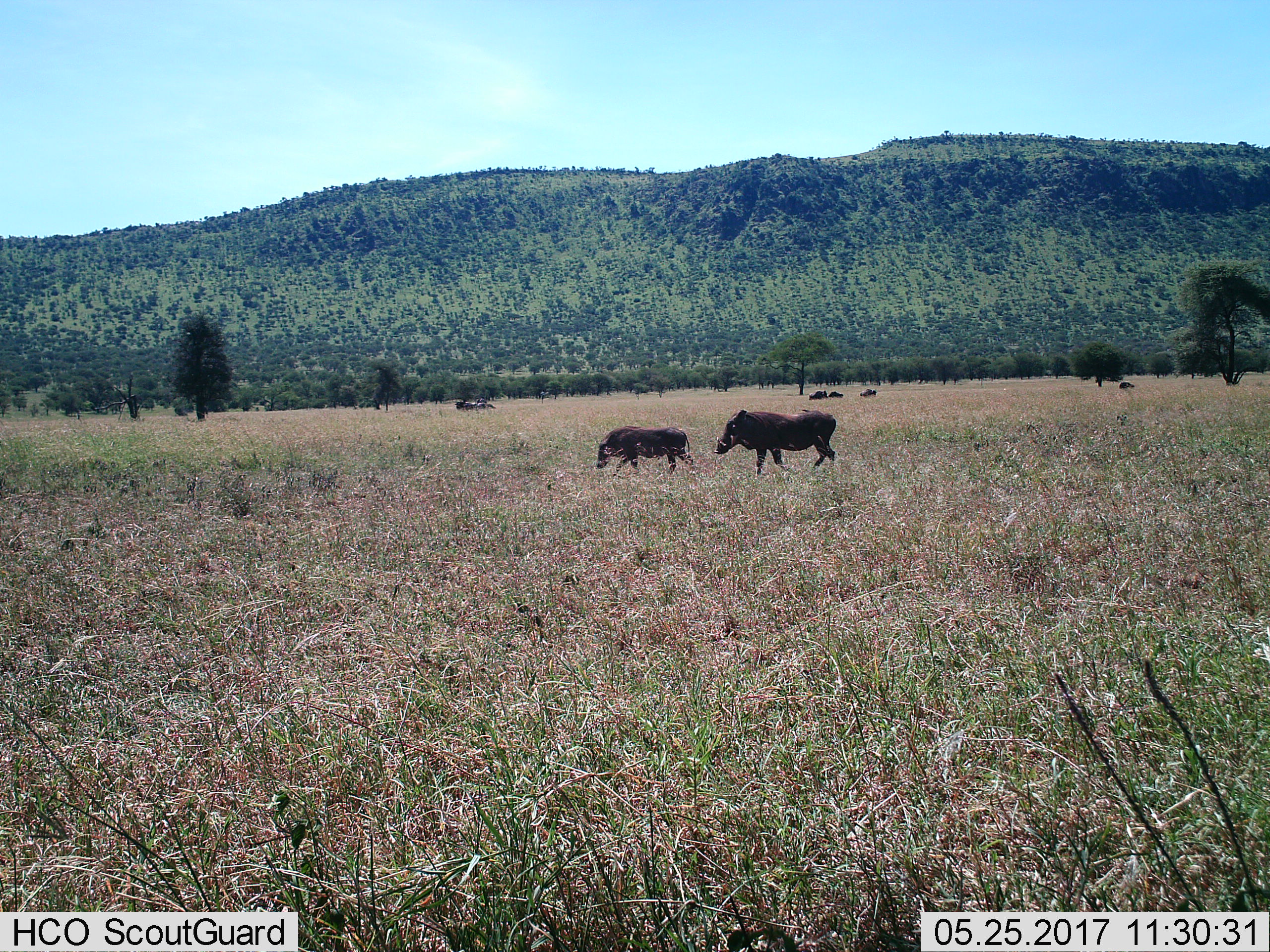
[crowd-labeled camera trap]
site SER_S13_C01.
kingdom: Animalia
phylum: Chordata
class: Mammalia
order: Artiodactyla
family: Suidae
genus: Phacochoerus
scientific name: Phacochoerus africanus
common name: warthog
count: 2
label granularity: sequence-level